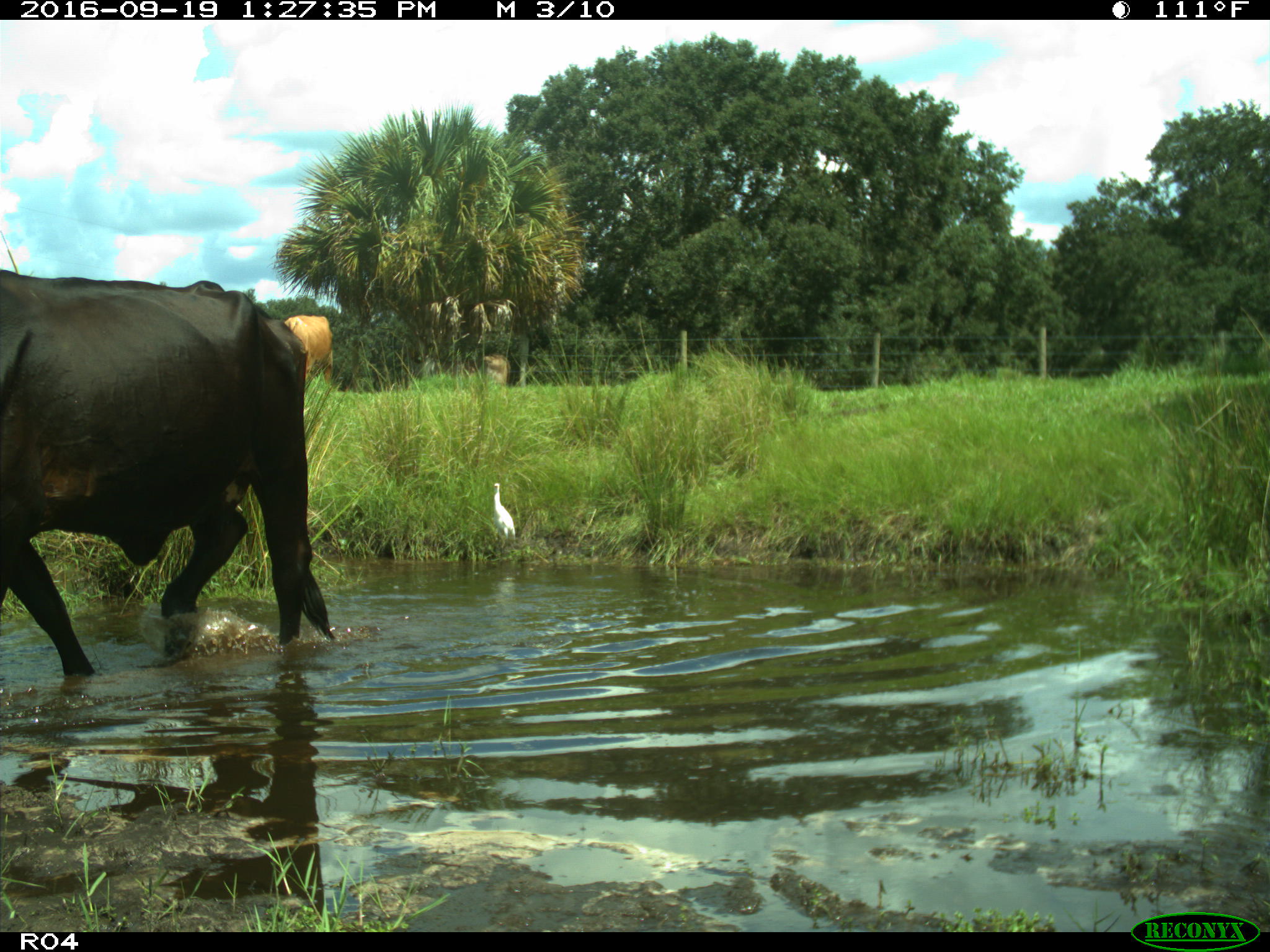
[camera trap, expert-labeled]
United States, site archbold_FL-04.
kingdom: Animalia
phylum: Chordata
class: Mammalia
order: Artiodactyla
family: Bovidae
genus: Bos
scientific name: Bos taurus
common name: domestic cow